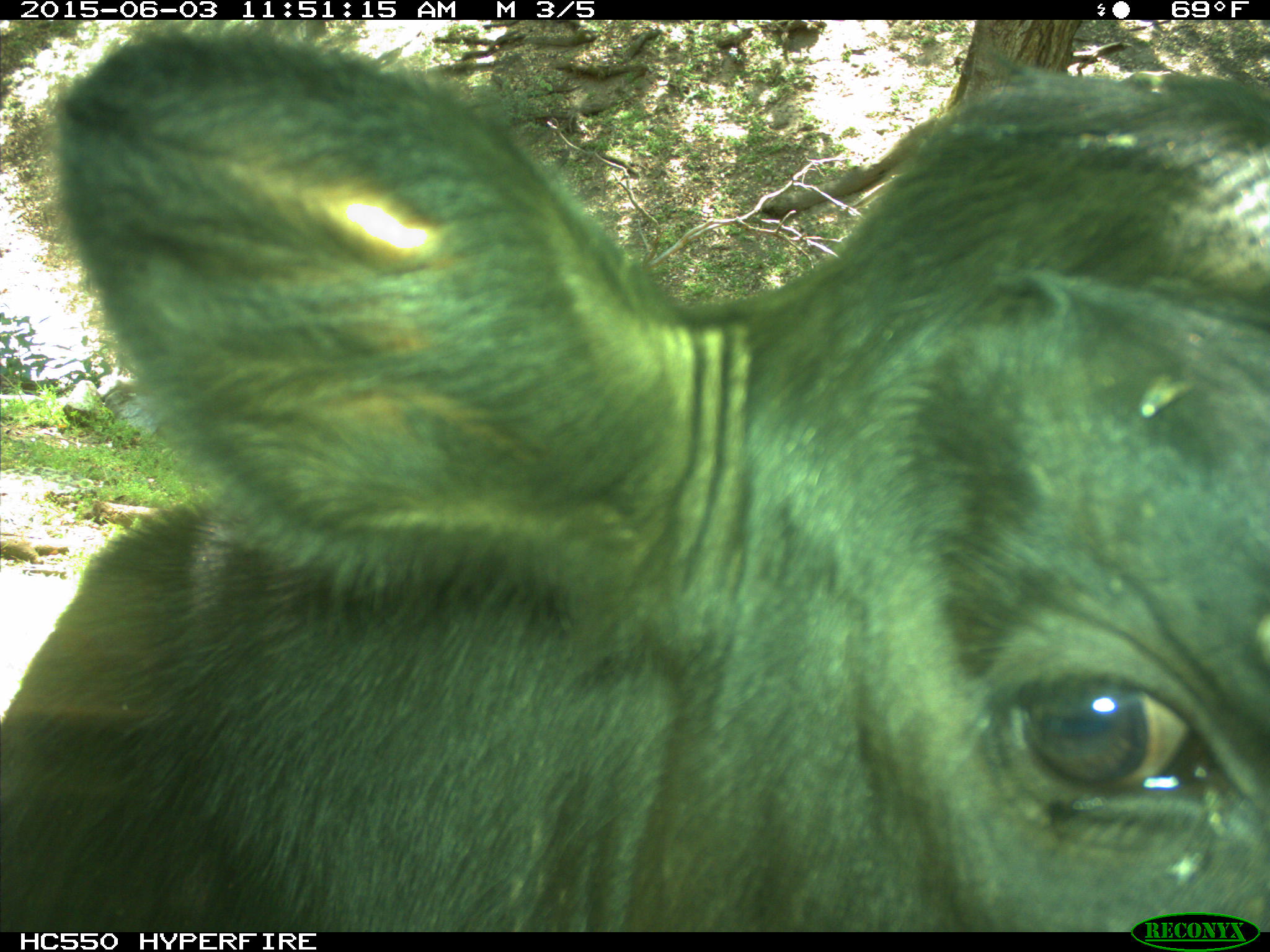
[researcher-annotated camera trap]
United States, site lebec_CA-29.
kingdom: Animalia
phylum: Chordata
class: Mammalia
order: Artiodactyla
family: Bovidae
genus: Bos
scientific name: Bos taurus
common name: domestic cow